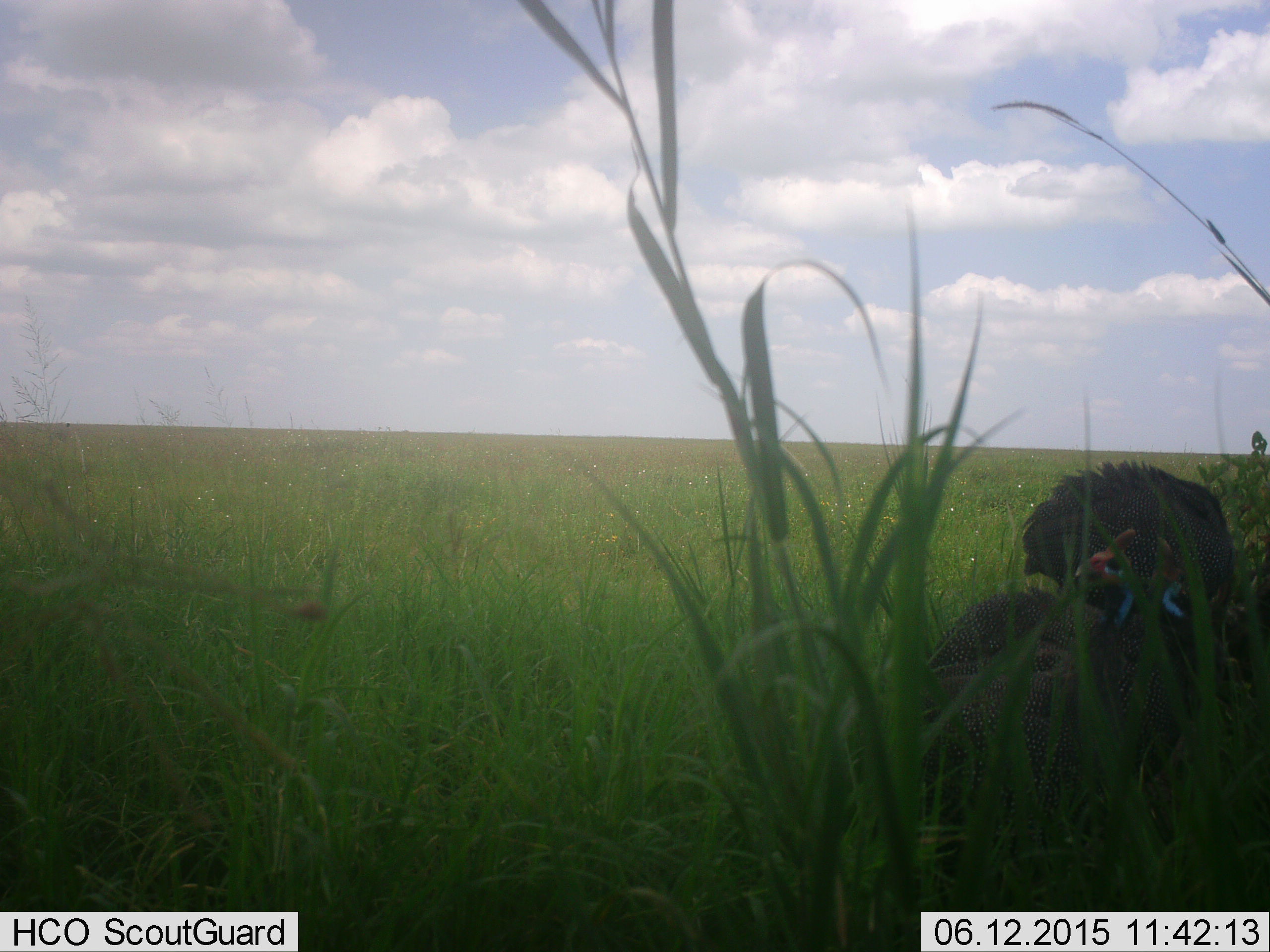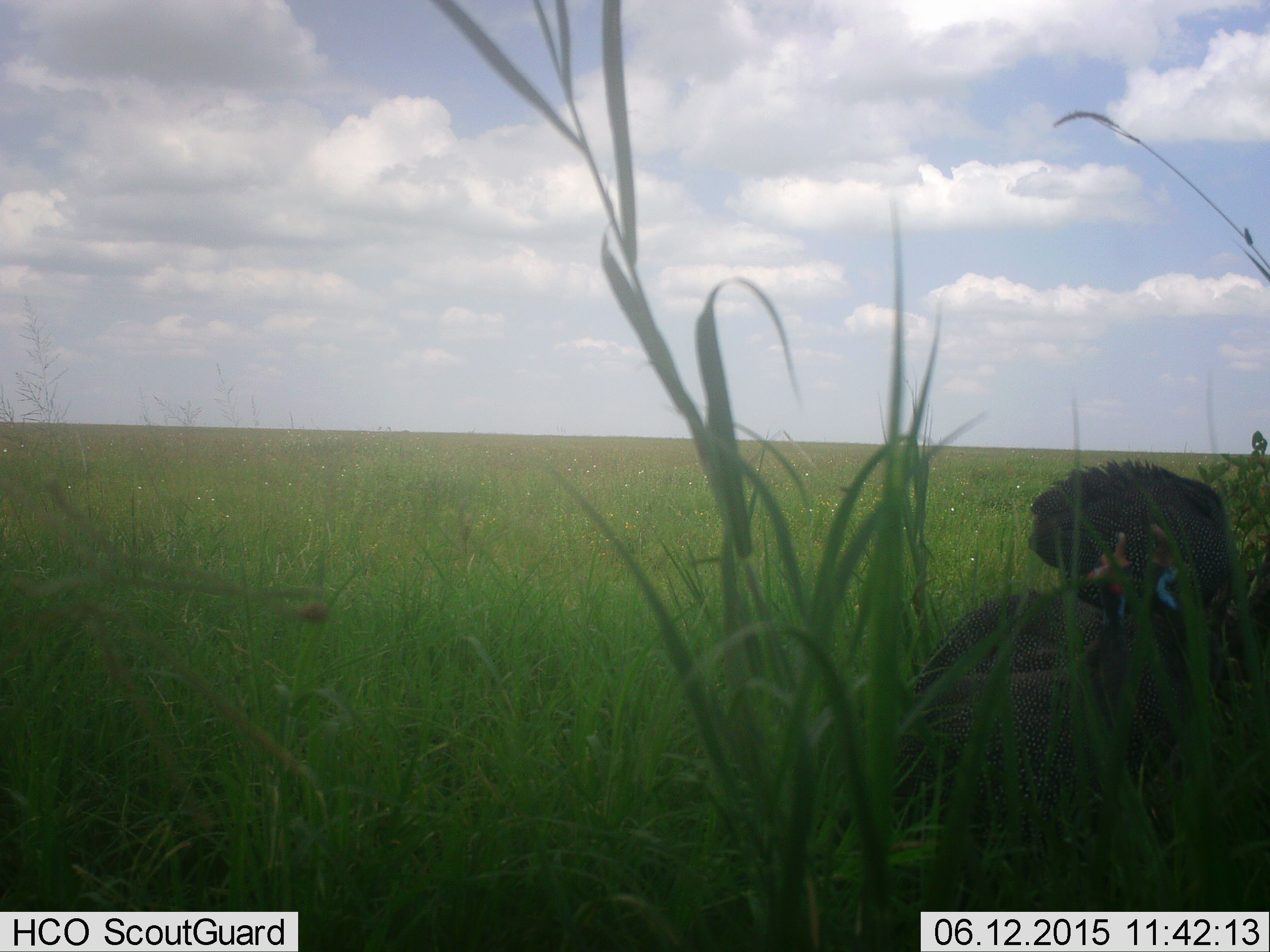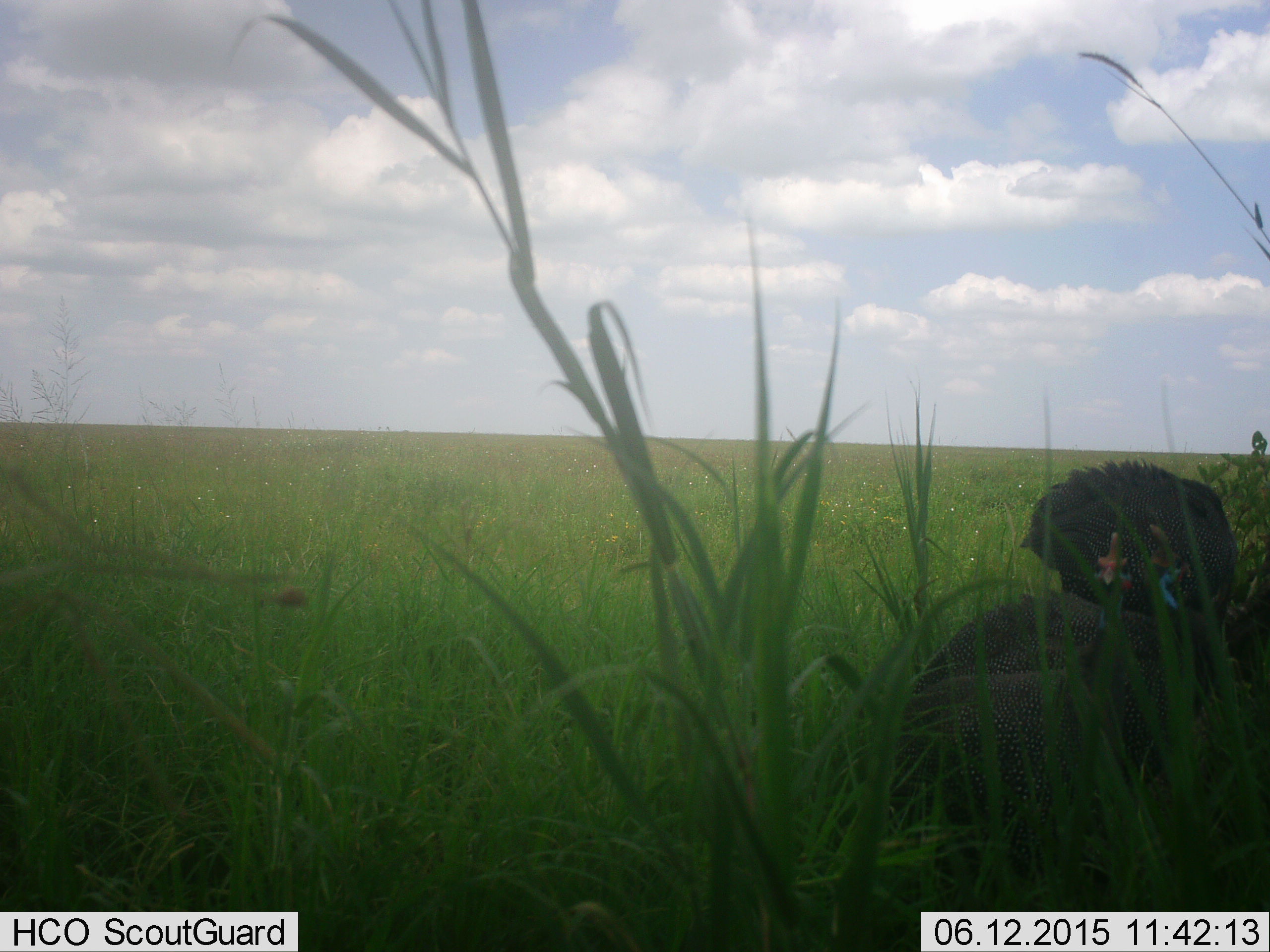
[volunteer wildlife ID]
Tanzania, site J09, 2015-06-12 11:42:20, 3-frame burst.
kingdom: Animalia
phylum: Chordata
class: Aves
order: Galliformes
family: Numididae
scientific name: Numididae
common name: guinea fowl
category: guineafowl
Guineafowl (guinea fowl) (Numididae), count 3. Behavior (volunteer vote fractions): standing 82%, resting 9%, moving 0%, interacting 9%. Young present (vote fraction): 0%. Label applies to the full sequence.